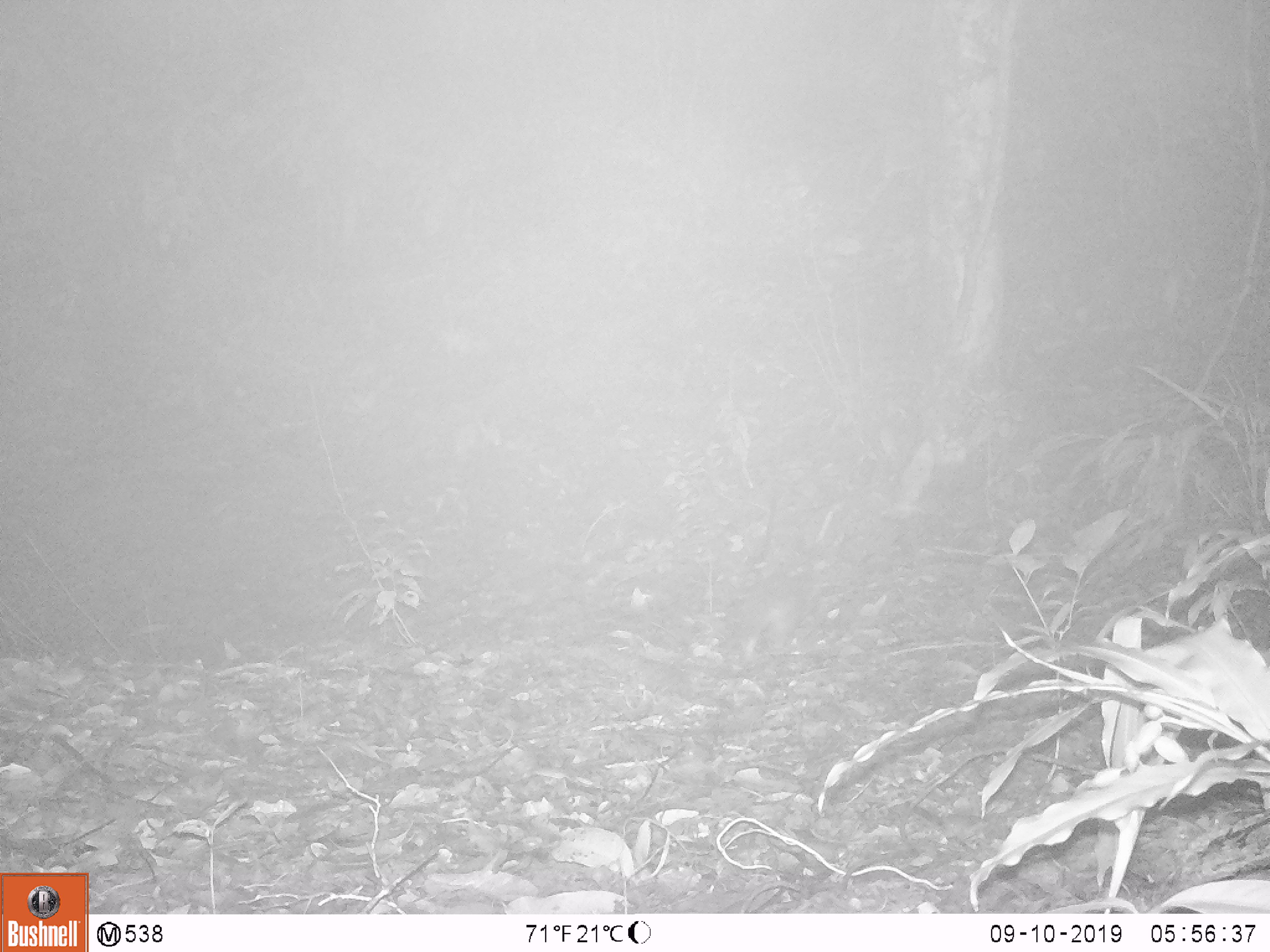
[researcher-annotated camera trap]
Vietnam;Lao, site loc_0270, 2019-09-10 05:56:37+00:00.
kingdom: Animalia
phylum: Chordata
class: Mammalia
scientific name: Mammalia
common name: mammal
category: unidentified small mammal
Unidentified small mammal (mammal) (Mammalia). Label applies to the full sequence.